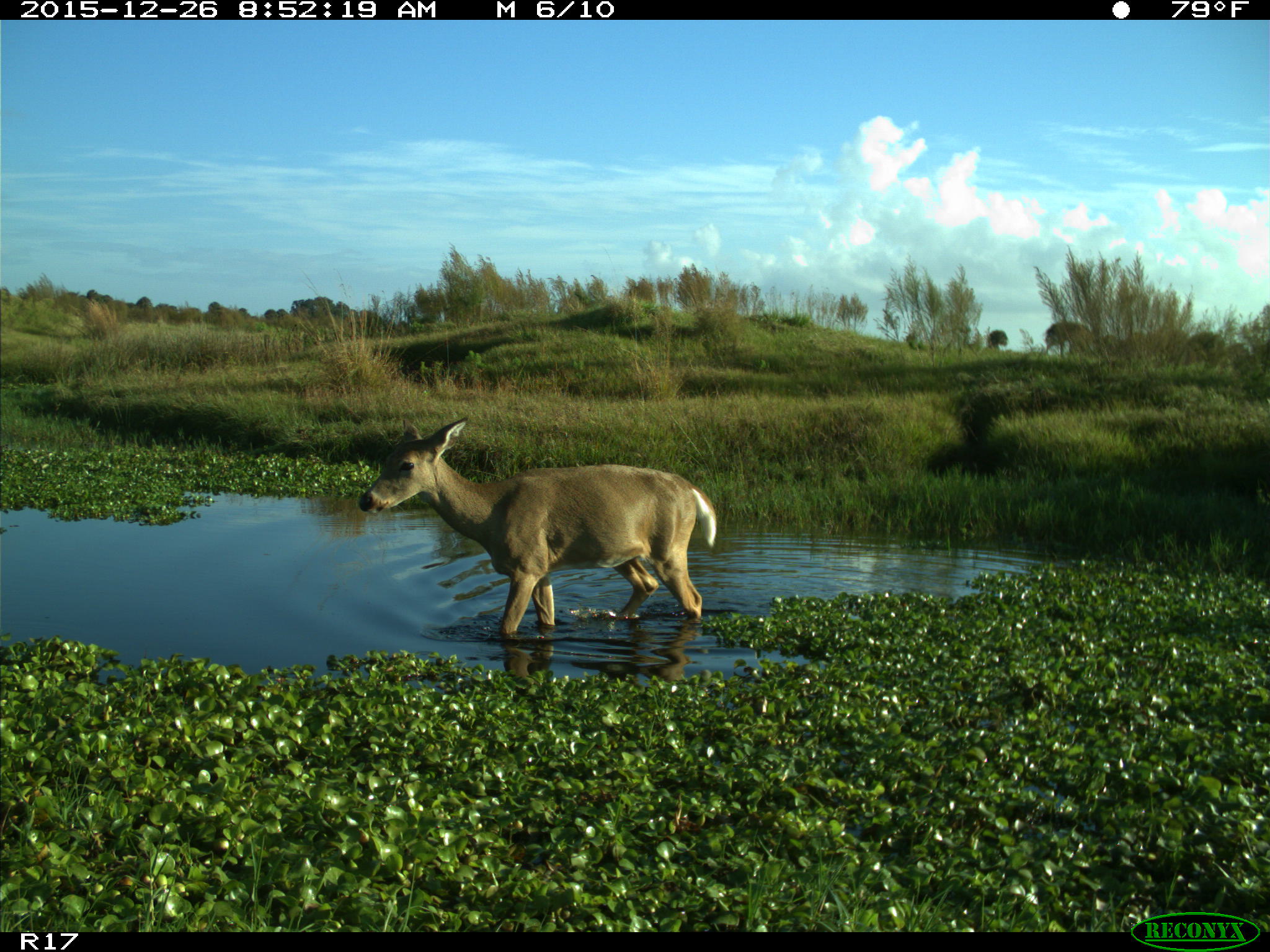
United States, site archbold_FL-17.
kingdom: Animalia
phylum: Chordata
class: Mammalia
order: Artiodactyla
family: Cervidae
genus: Odocoileus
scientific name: Odocoileus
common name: deer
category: unidentified deer